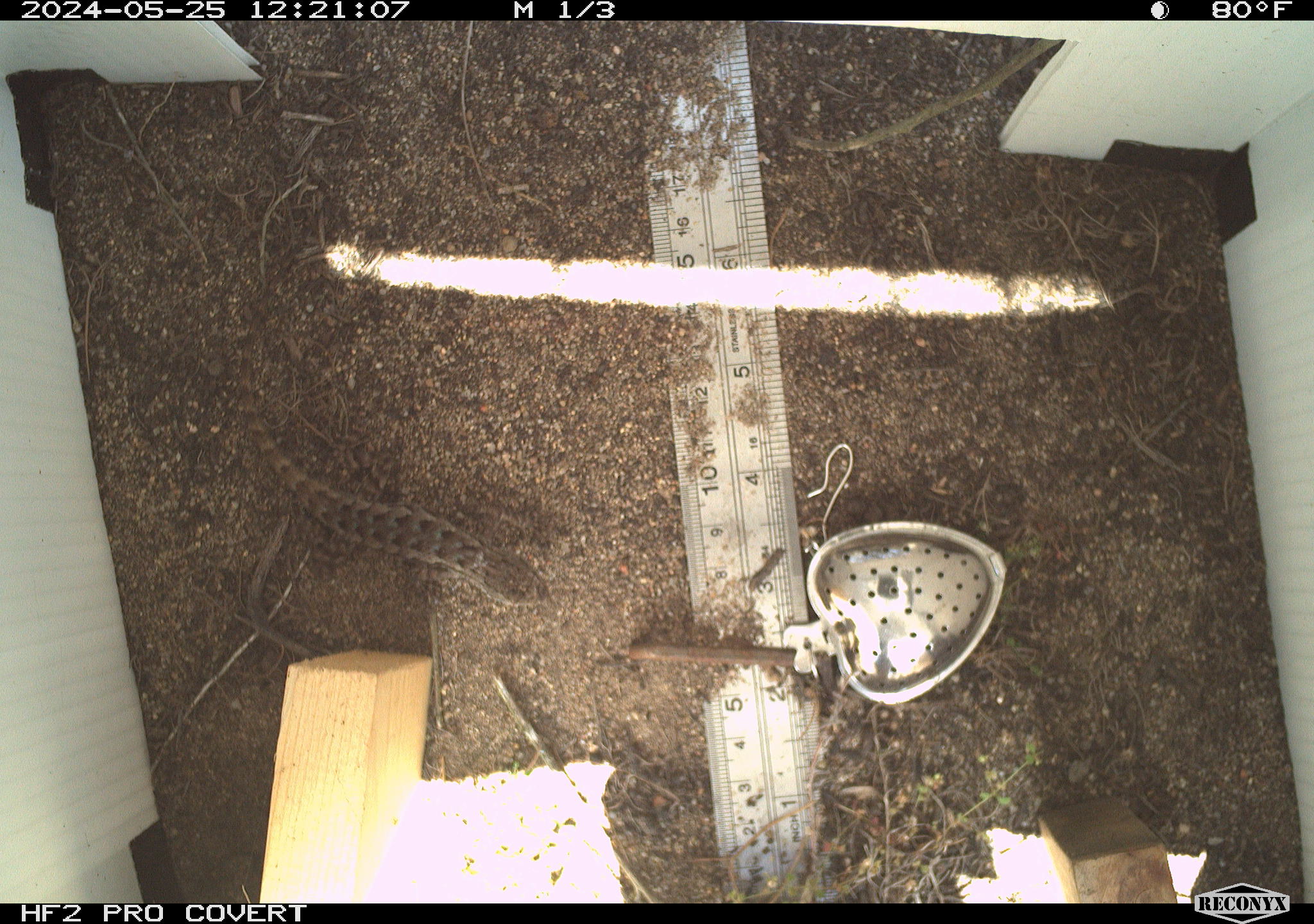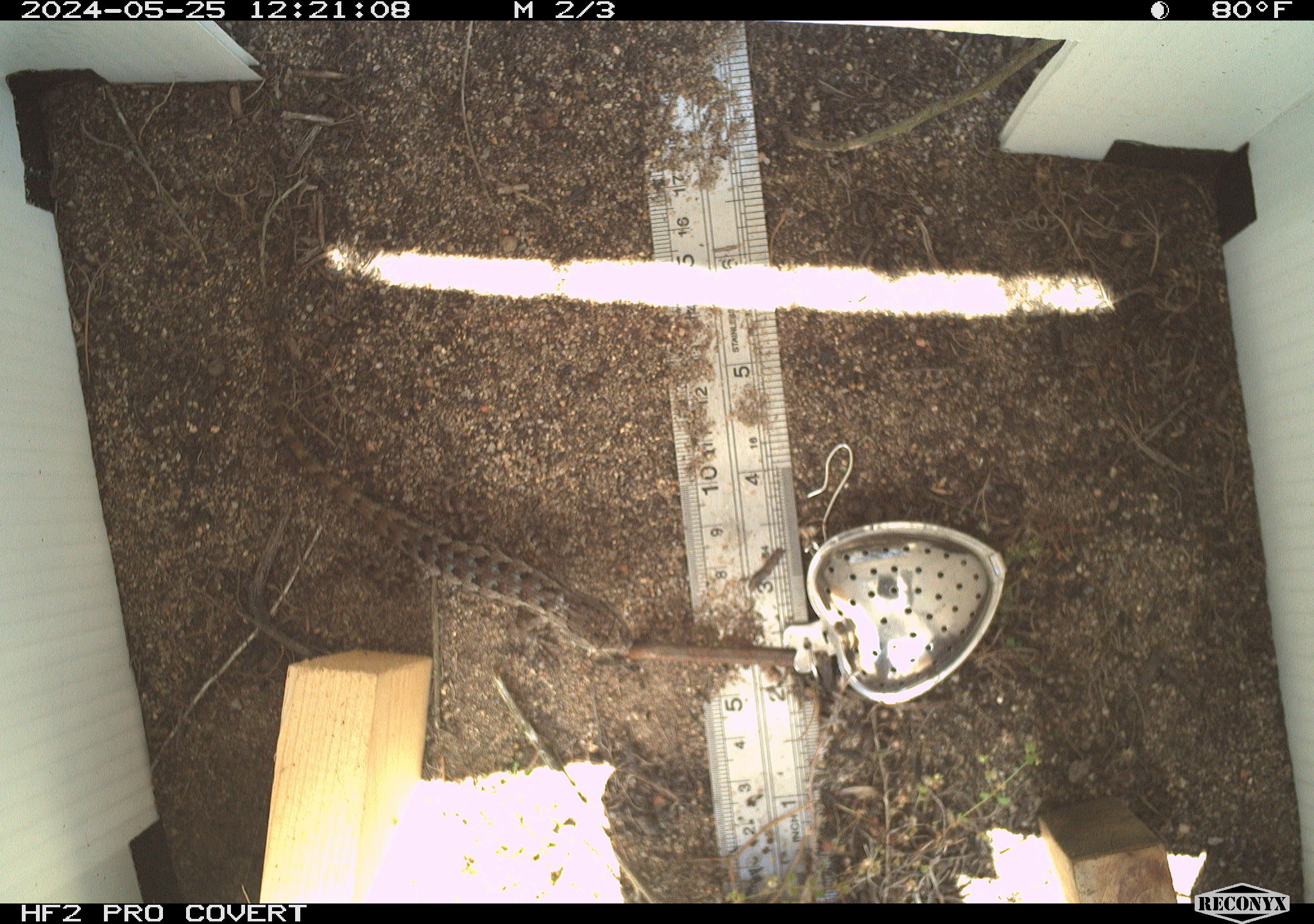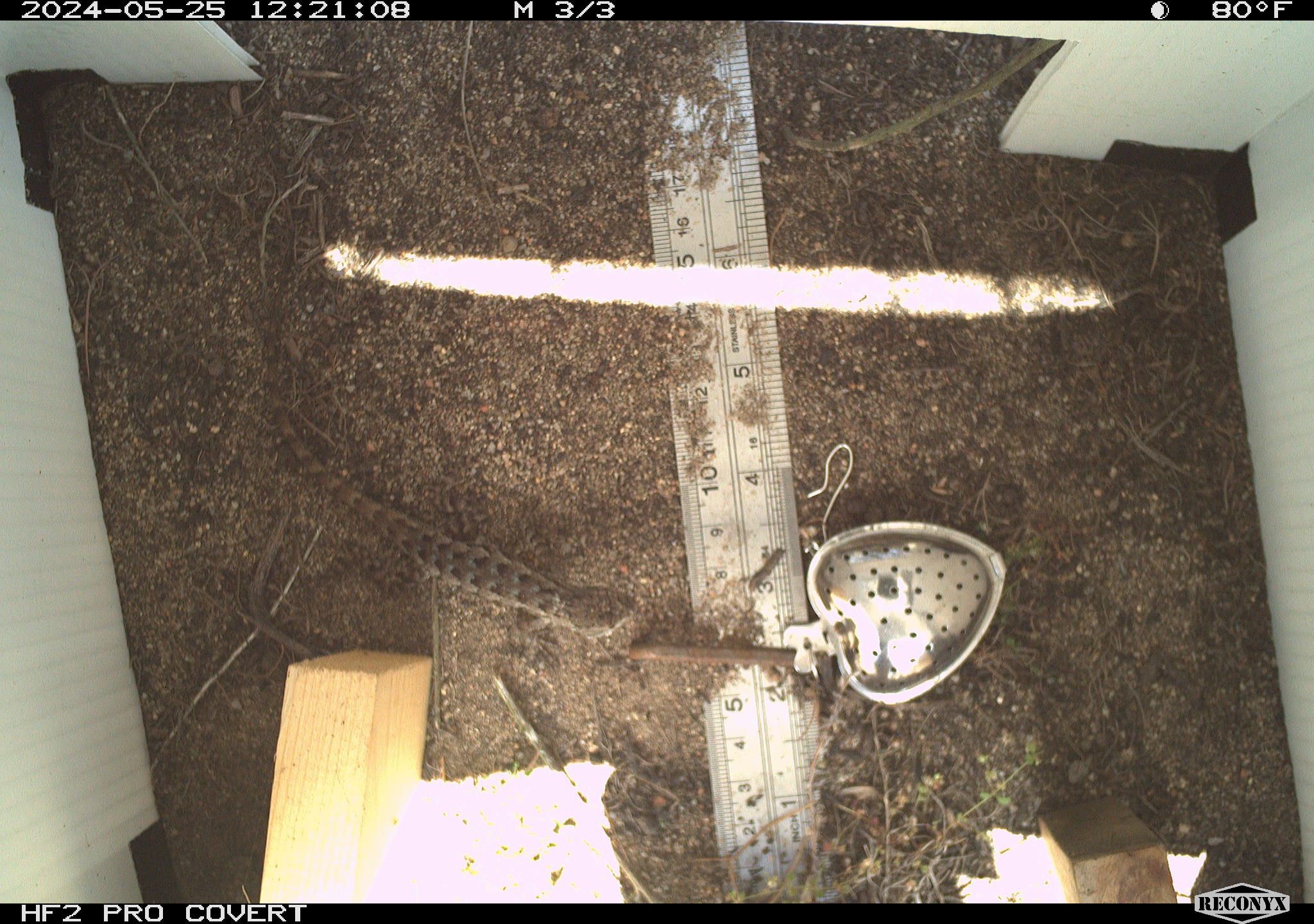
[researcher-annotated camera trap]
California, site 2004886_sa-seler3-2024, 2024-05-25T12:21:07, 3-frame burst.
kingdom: Animalia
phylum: Chordata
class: Reptilia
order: Squamata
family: Phrynosomatidae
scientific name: Phrynosomatidae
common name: phrynosomatid lizards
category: phrynosomatidae family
Phrynosomatidae family (phrynosomatid lizards) (Phrynosomatidae).